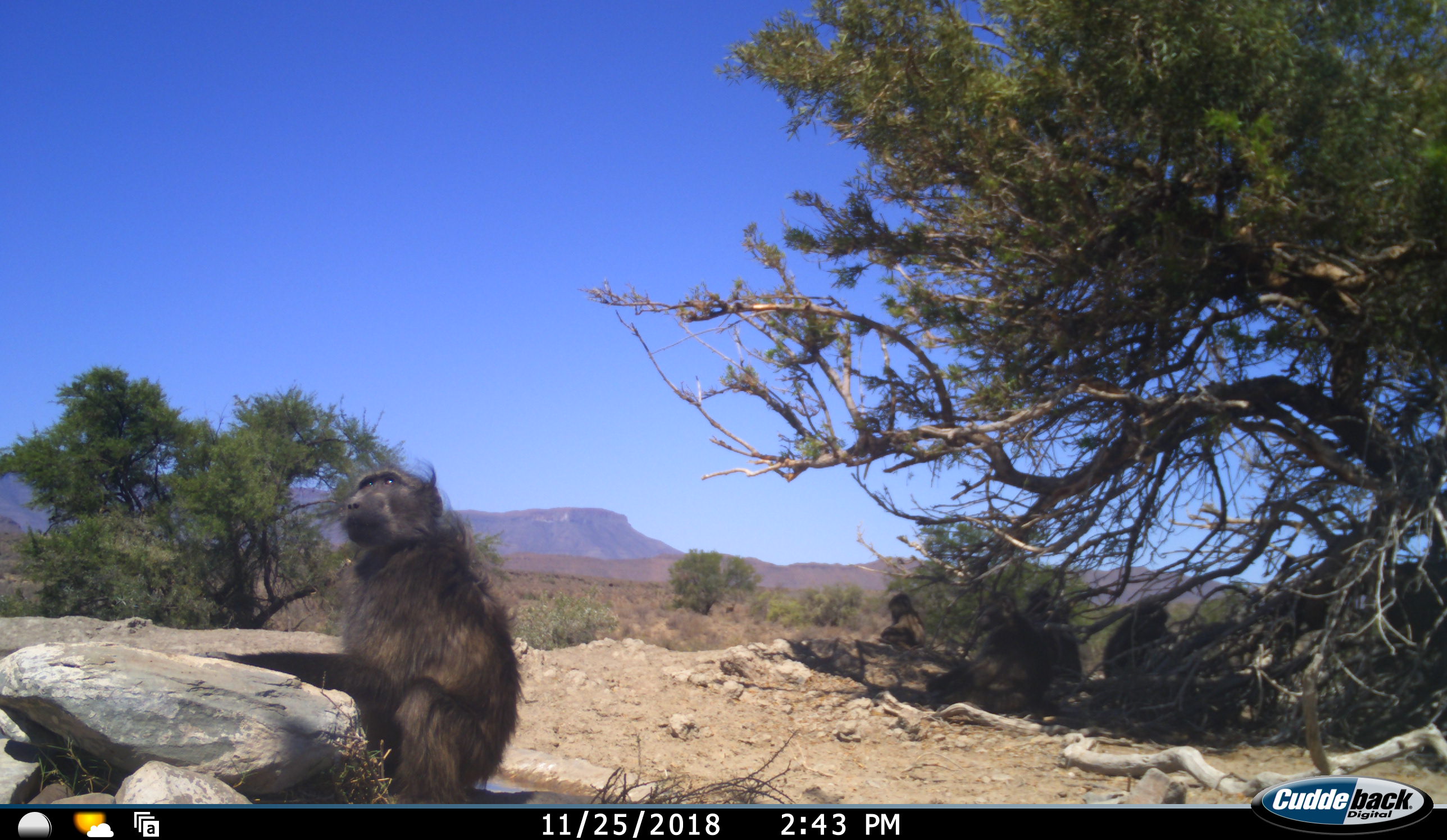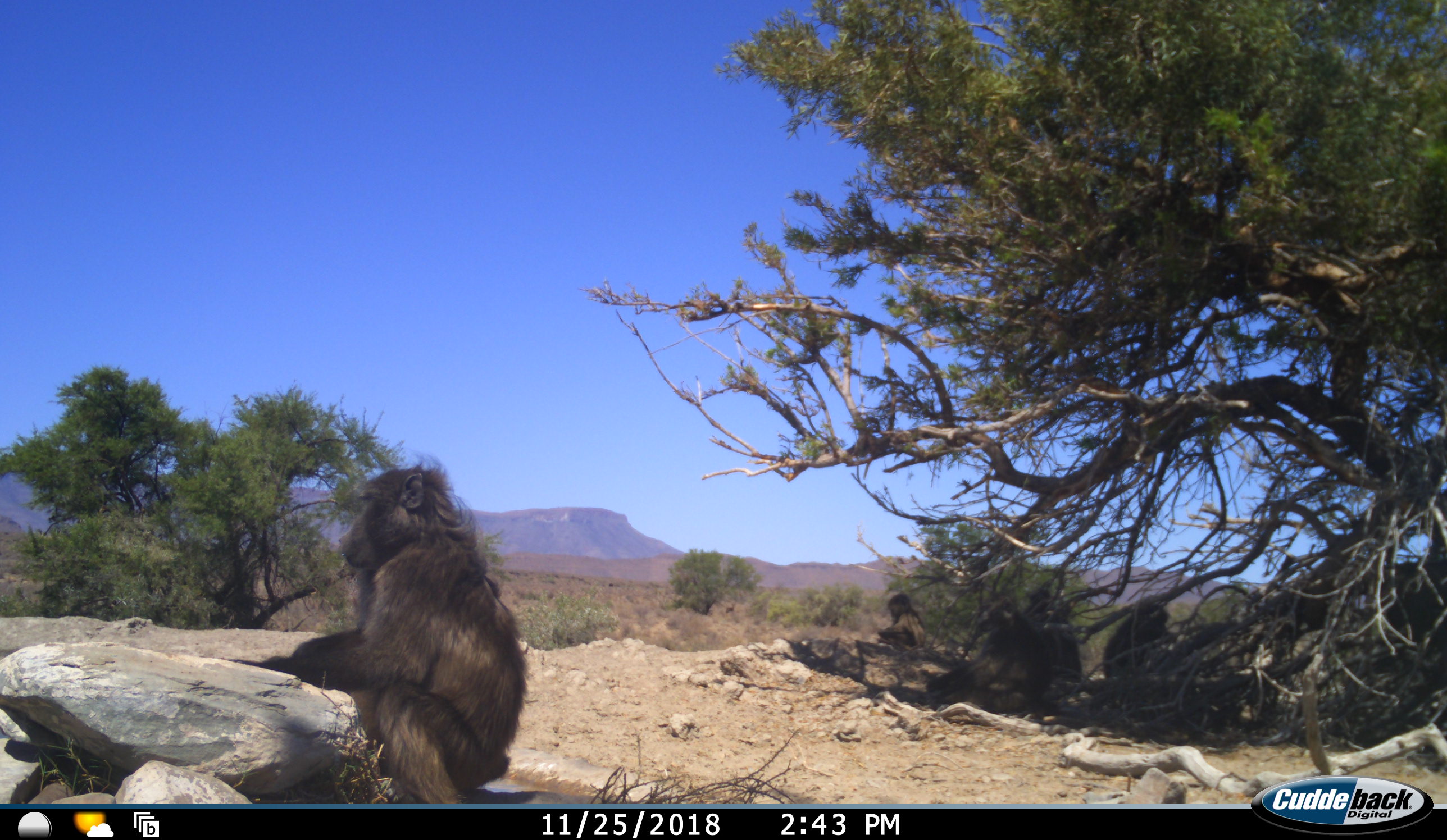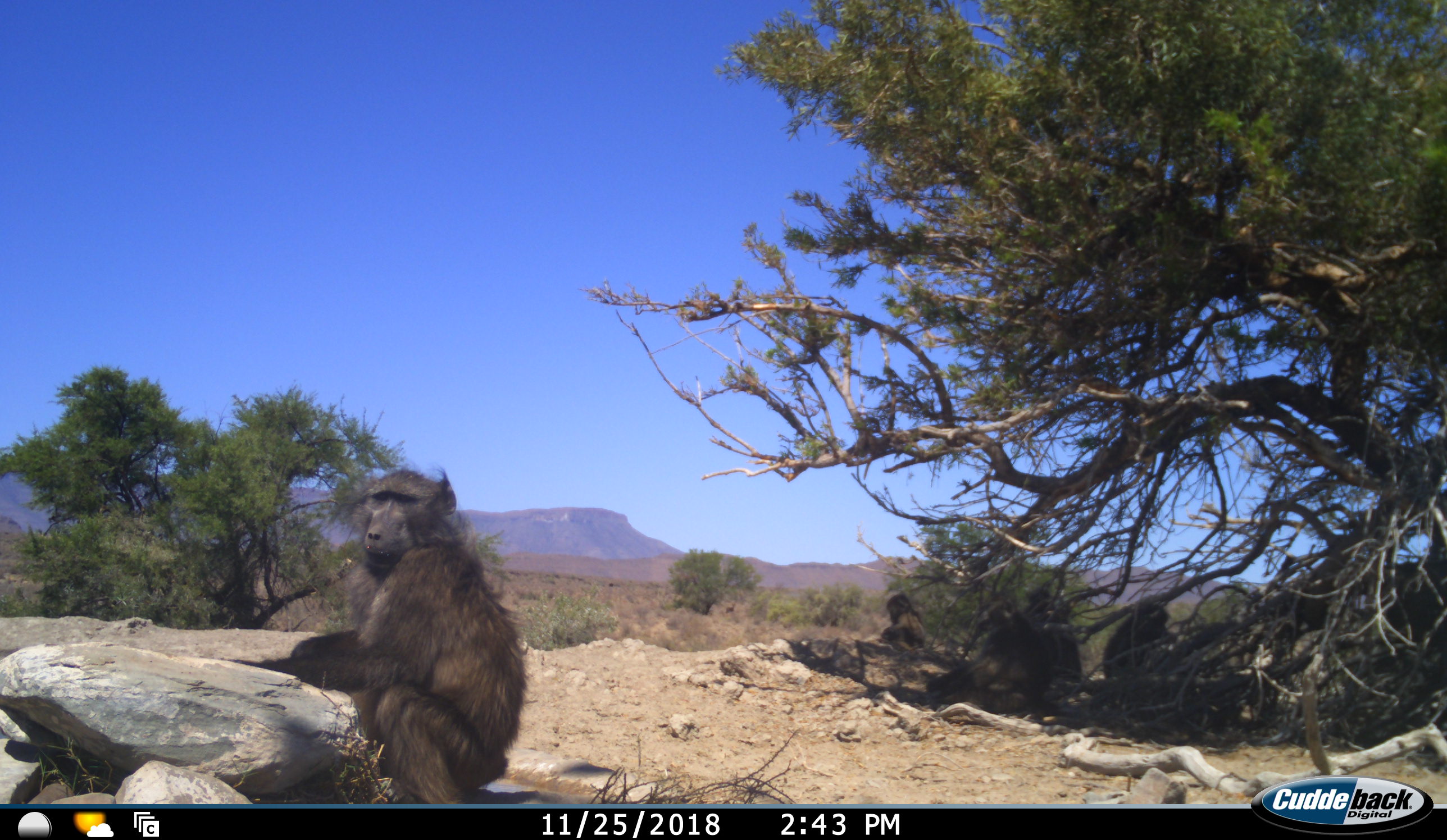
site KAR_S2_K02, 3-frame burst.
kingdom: Animalia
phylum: Chordata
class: Mammalia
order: Primates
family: Cercopithecidae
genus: Papio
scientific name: Papio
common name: baboon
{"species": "baboon (Papio)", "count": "5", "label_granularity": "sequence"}